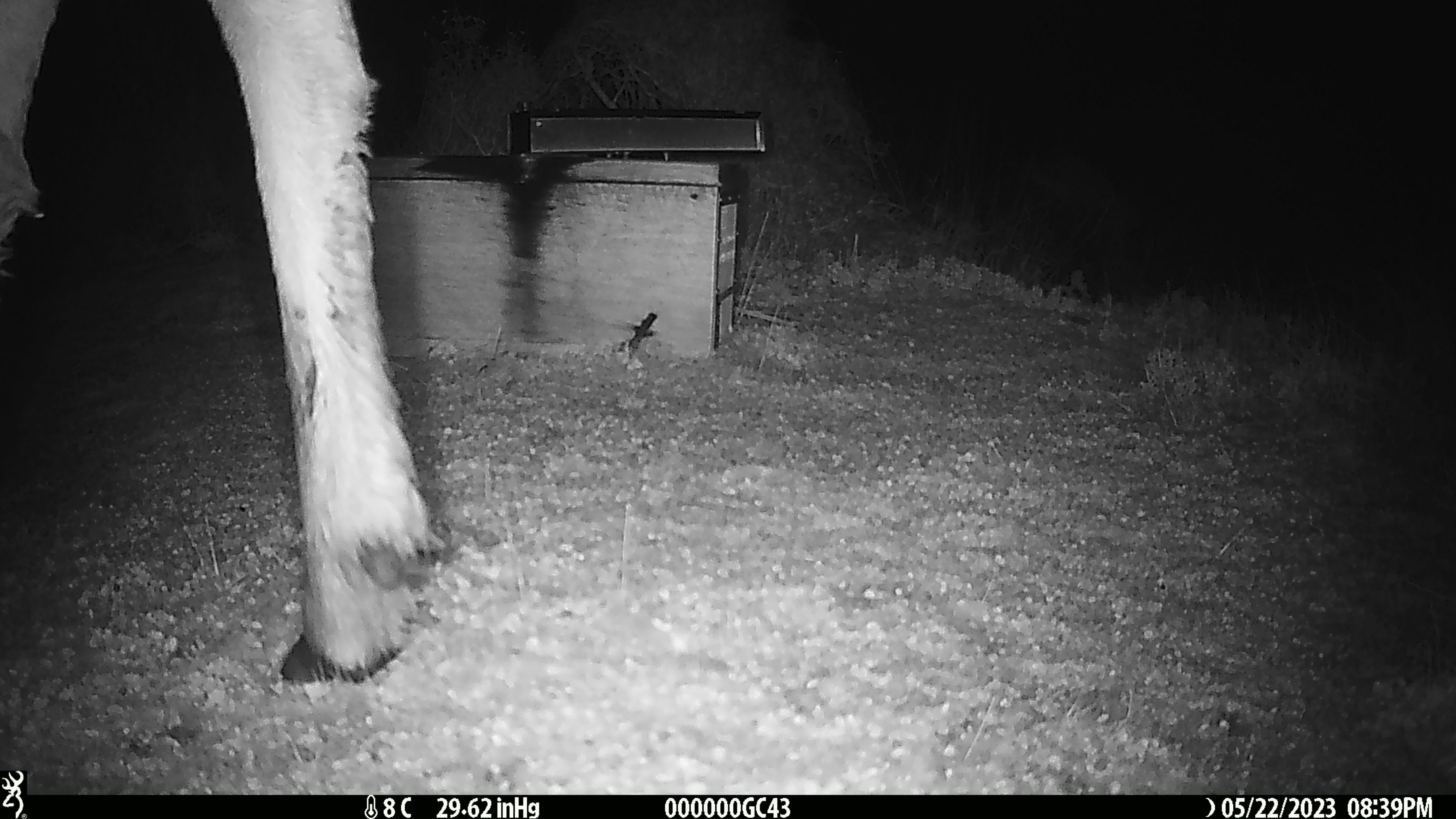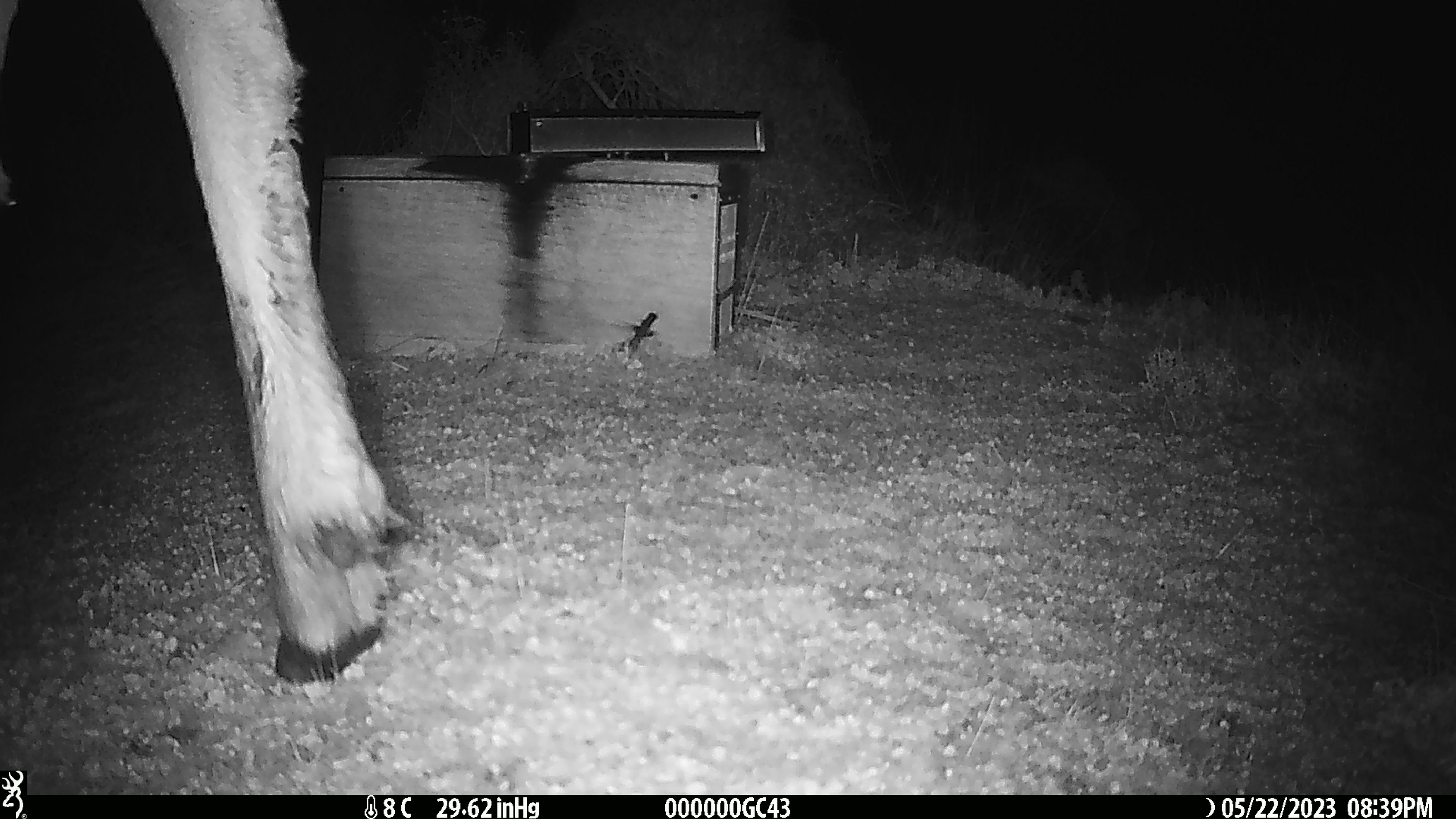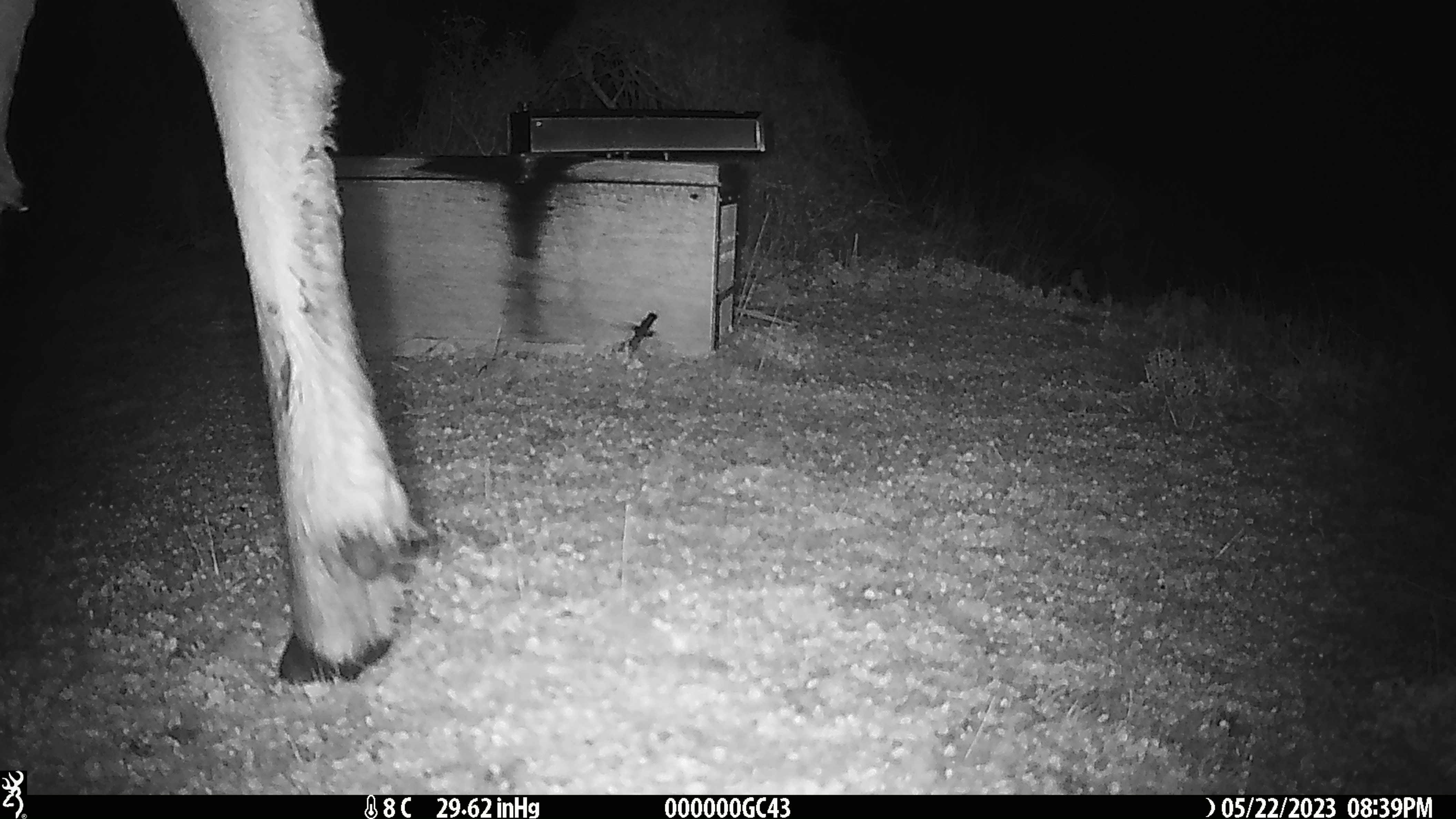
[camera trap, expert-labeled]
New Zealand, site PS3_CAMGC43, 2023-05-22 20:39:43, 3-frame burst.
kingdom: Animalia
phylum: Chordata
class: Mammalia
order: Artiodactyla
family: Cervidae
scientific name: Cervidae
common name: deer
Deer (Cervidae).